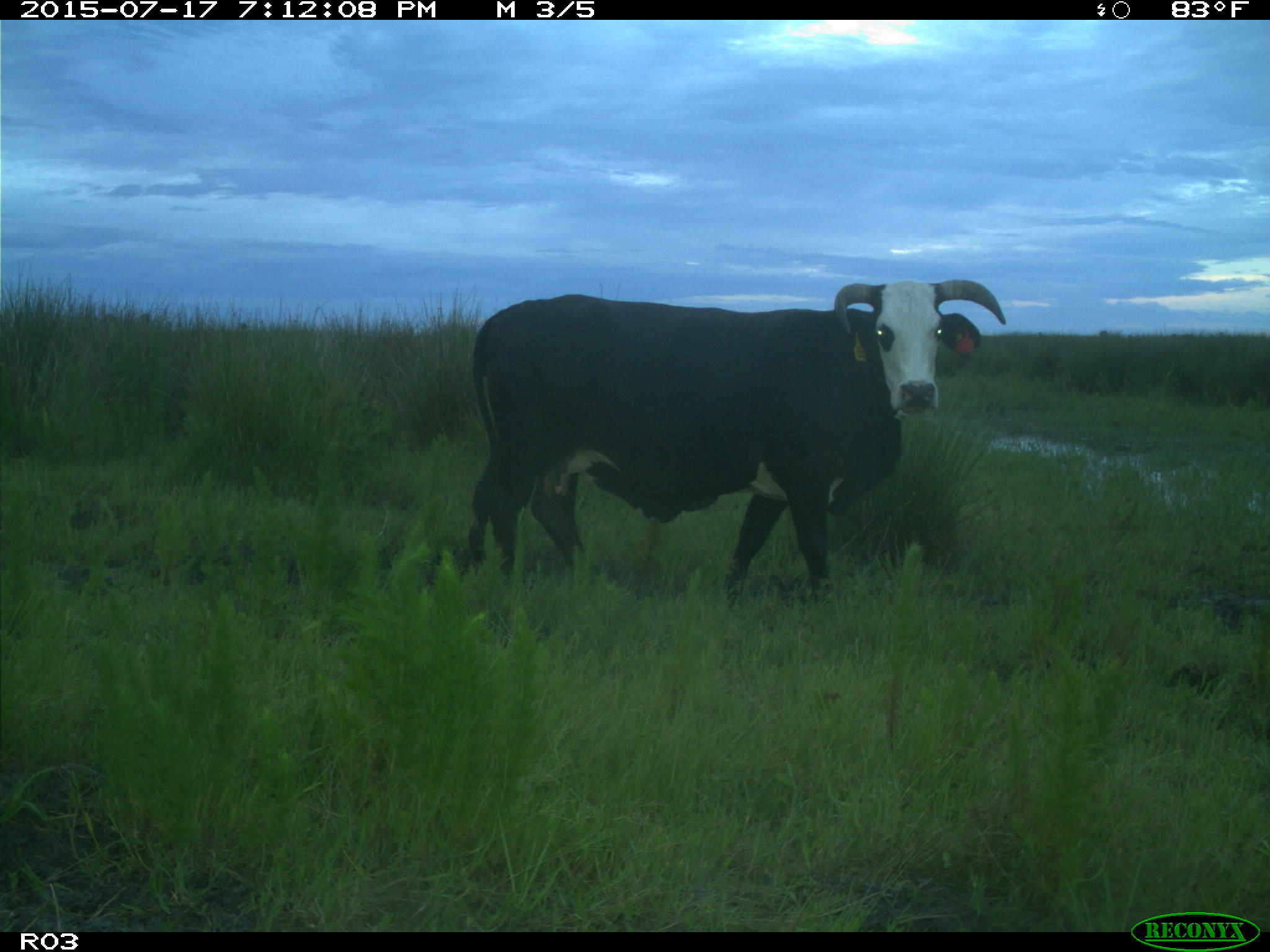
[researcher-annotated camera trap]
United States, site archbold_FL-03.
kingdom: Animalia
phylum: Chordata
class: Mammalia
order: Artiodactyla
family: Bovidae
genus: Bos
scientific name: Bos taurus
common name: domestic cow